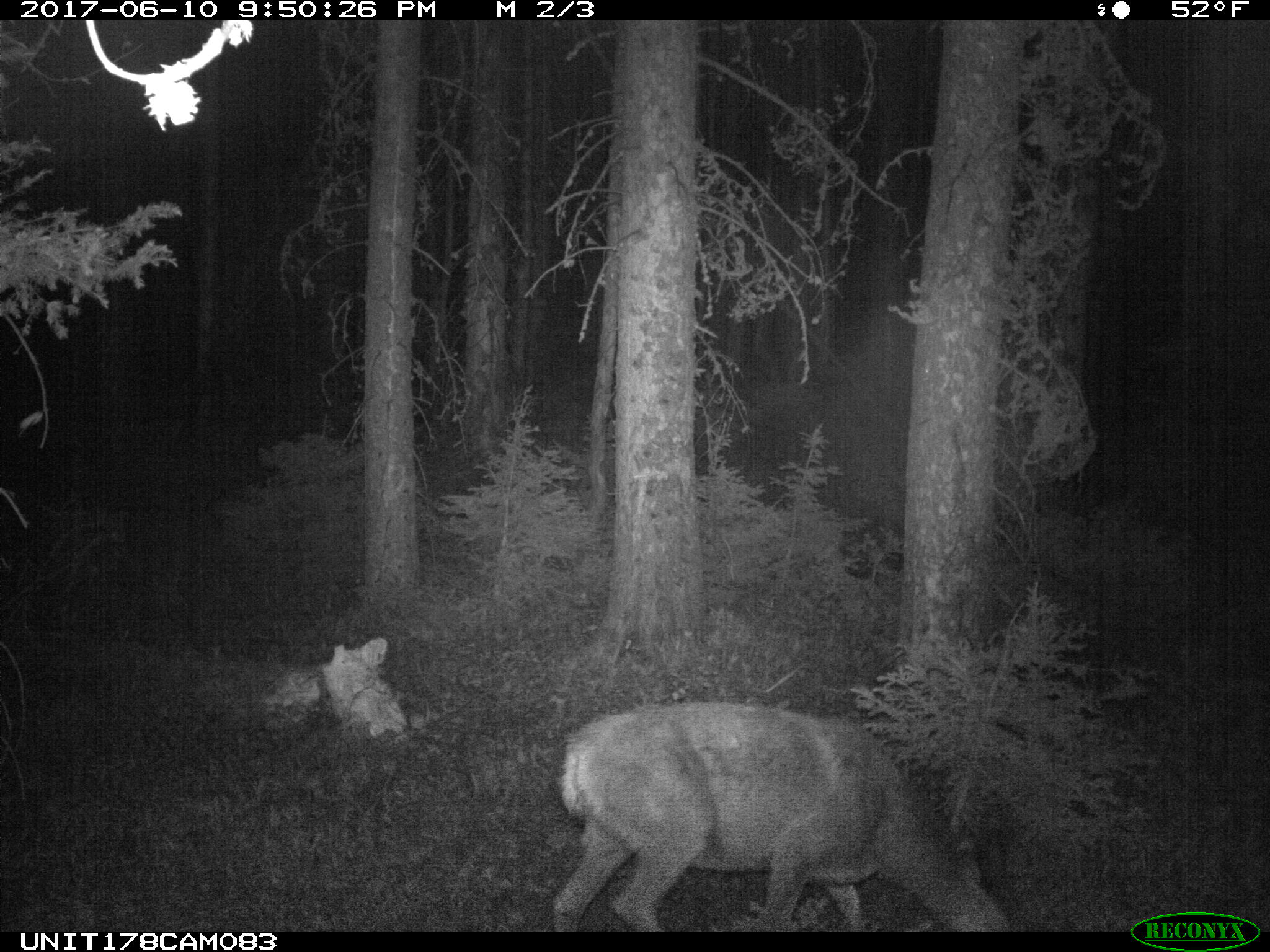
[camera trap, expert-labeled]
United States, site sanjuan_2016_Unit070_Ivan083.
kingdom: Animalia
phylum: Chordata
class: Mammalia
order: Artiodactyla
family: Cervidae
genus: Odocoileus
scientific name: Odocoileus hemionus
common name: mule deer